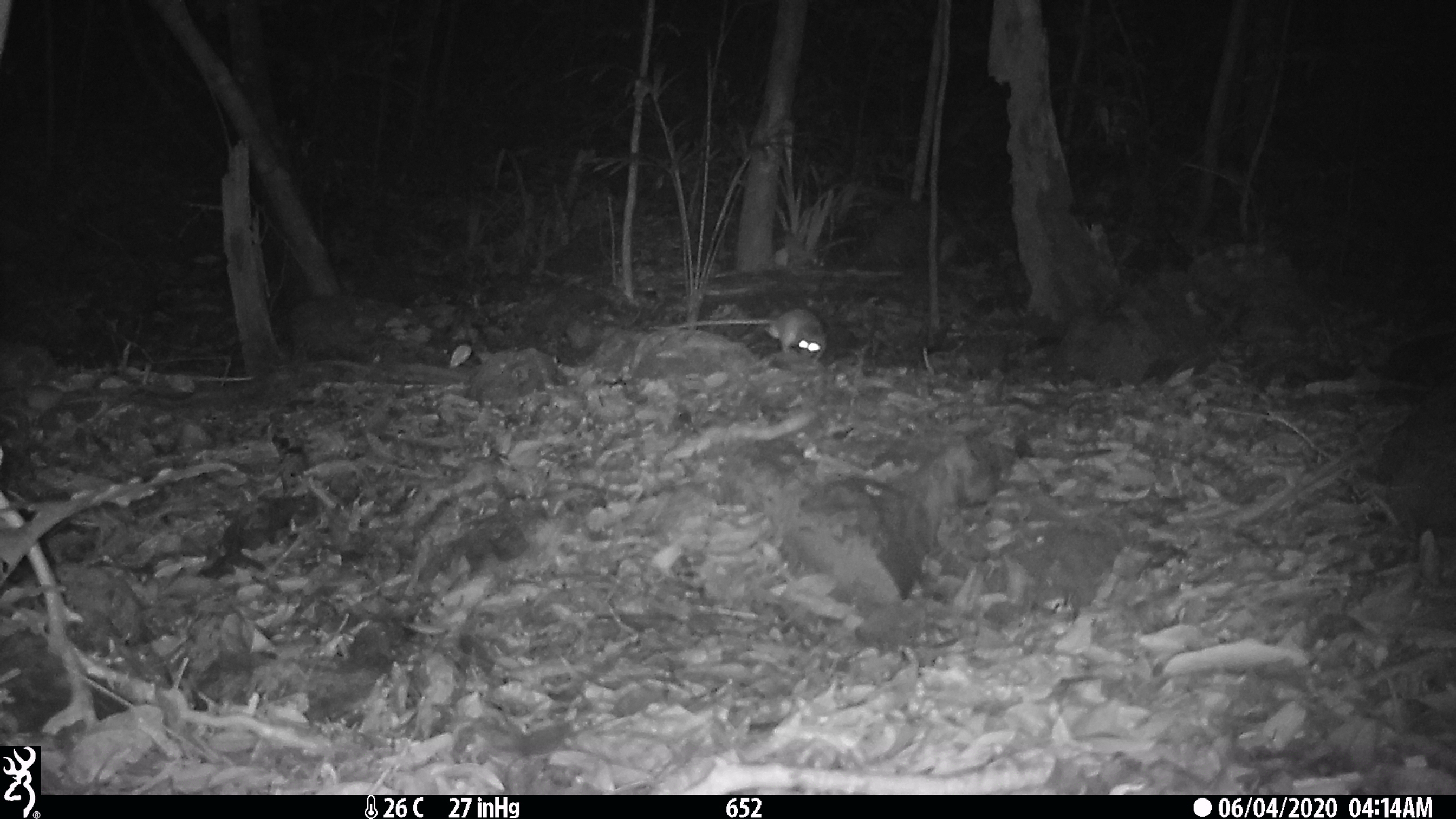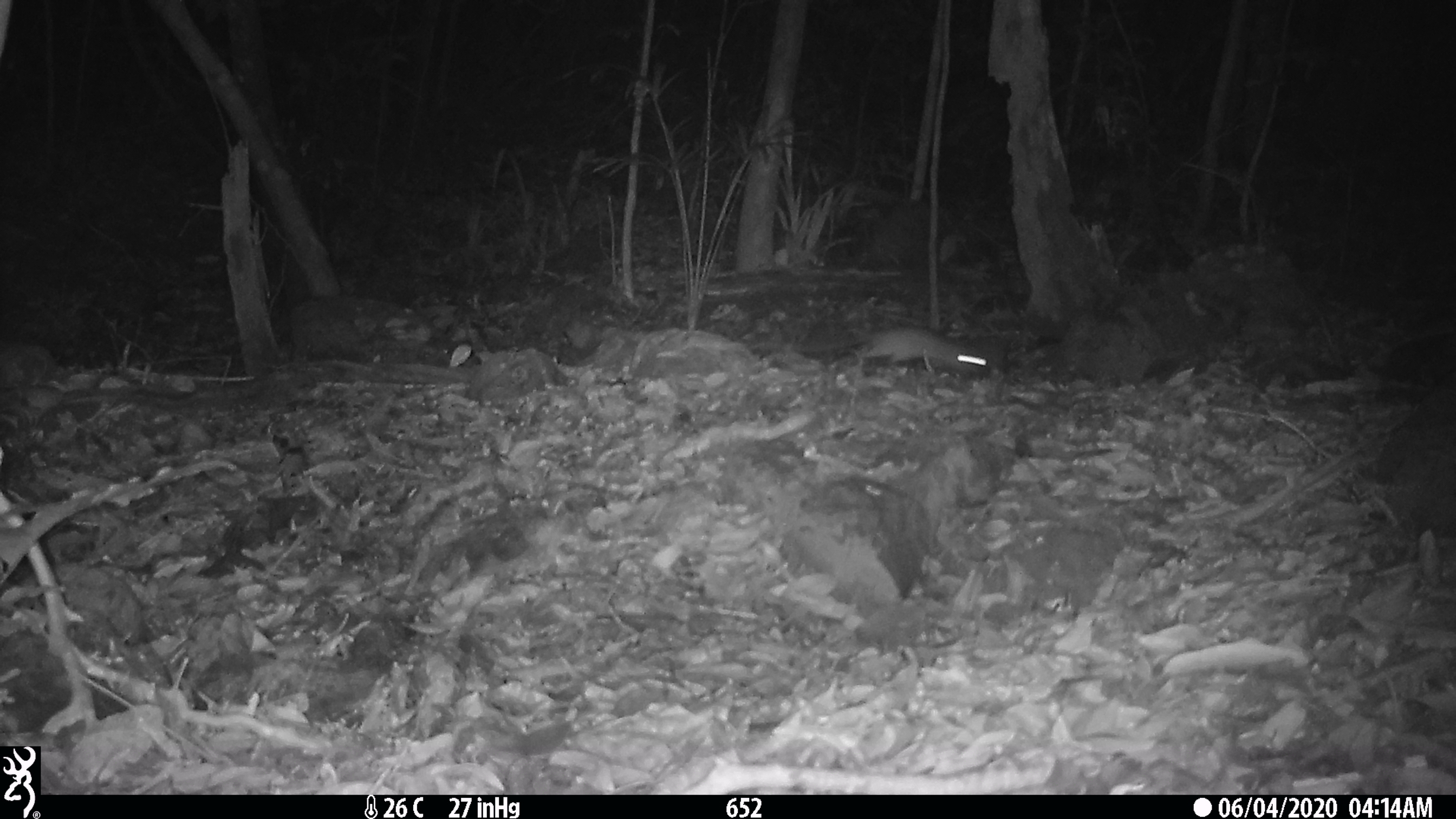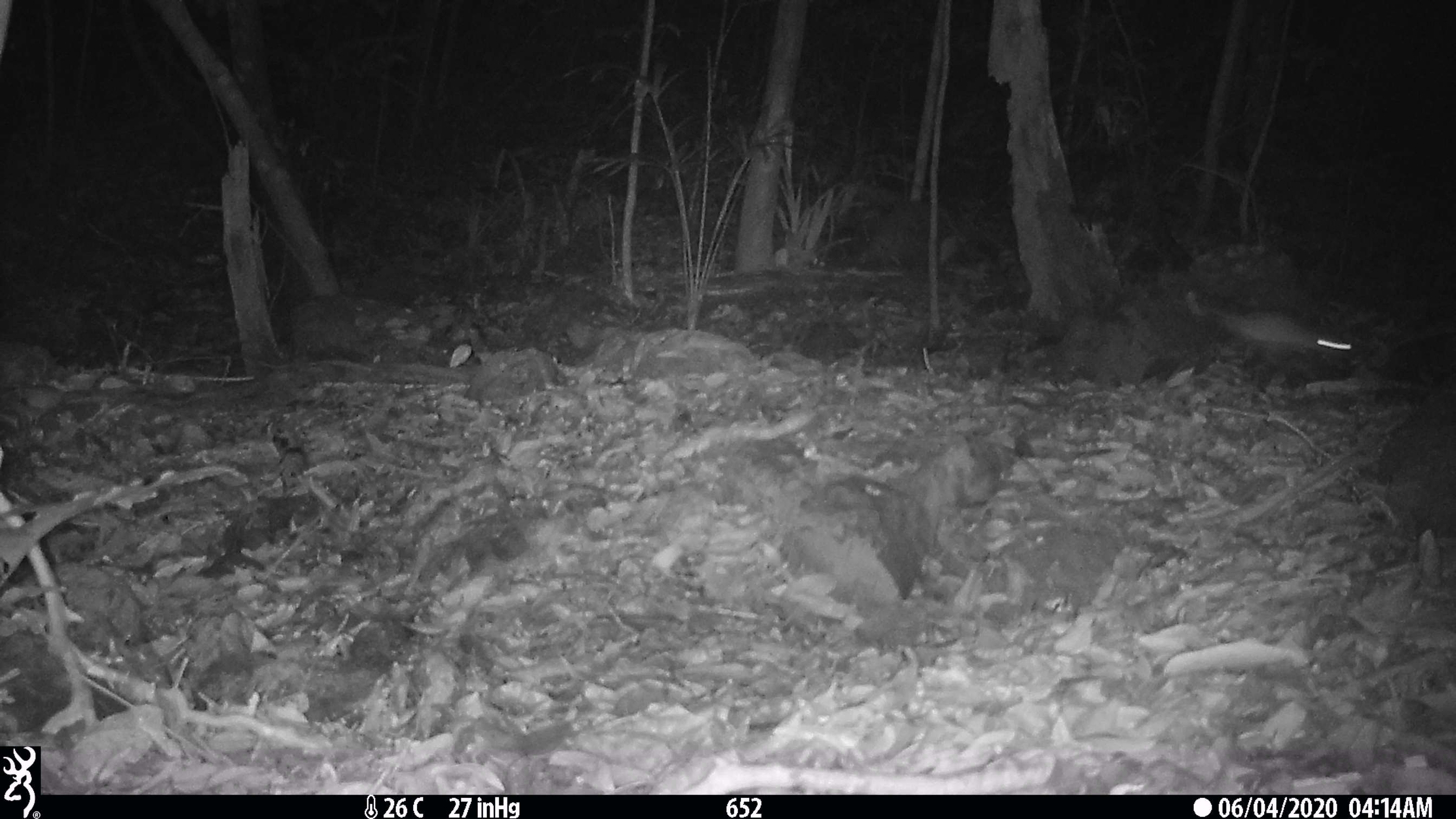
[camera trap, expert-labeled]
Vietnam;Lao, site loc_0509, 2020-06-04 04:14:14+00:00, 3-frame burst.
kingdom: Animalia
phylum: Chordata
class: Mammalia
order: Rodentia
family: Muridae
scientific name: Muridae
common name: old-world mice and rats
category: unidentified murid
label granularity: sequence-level